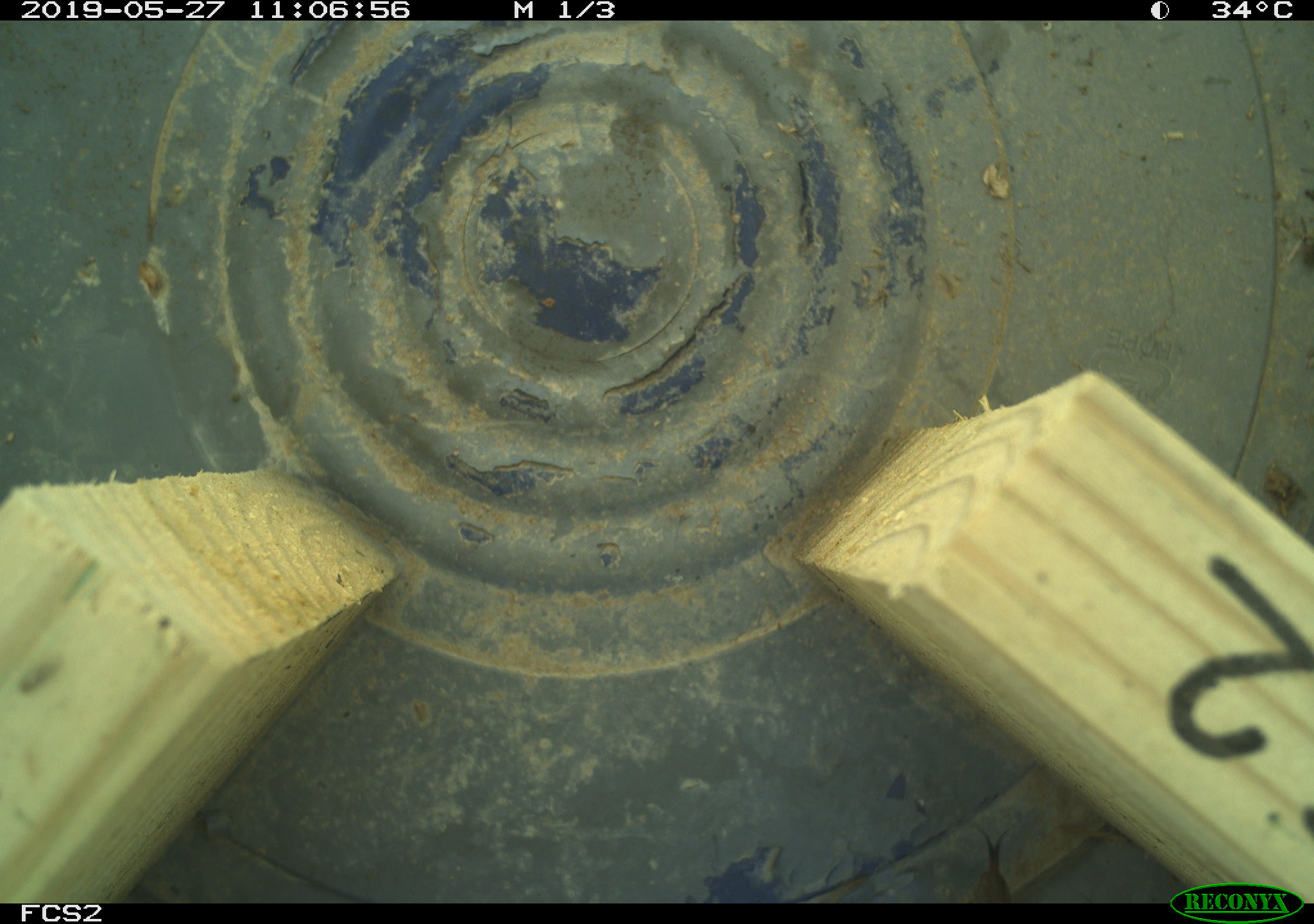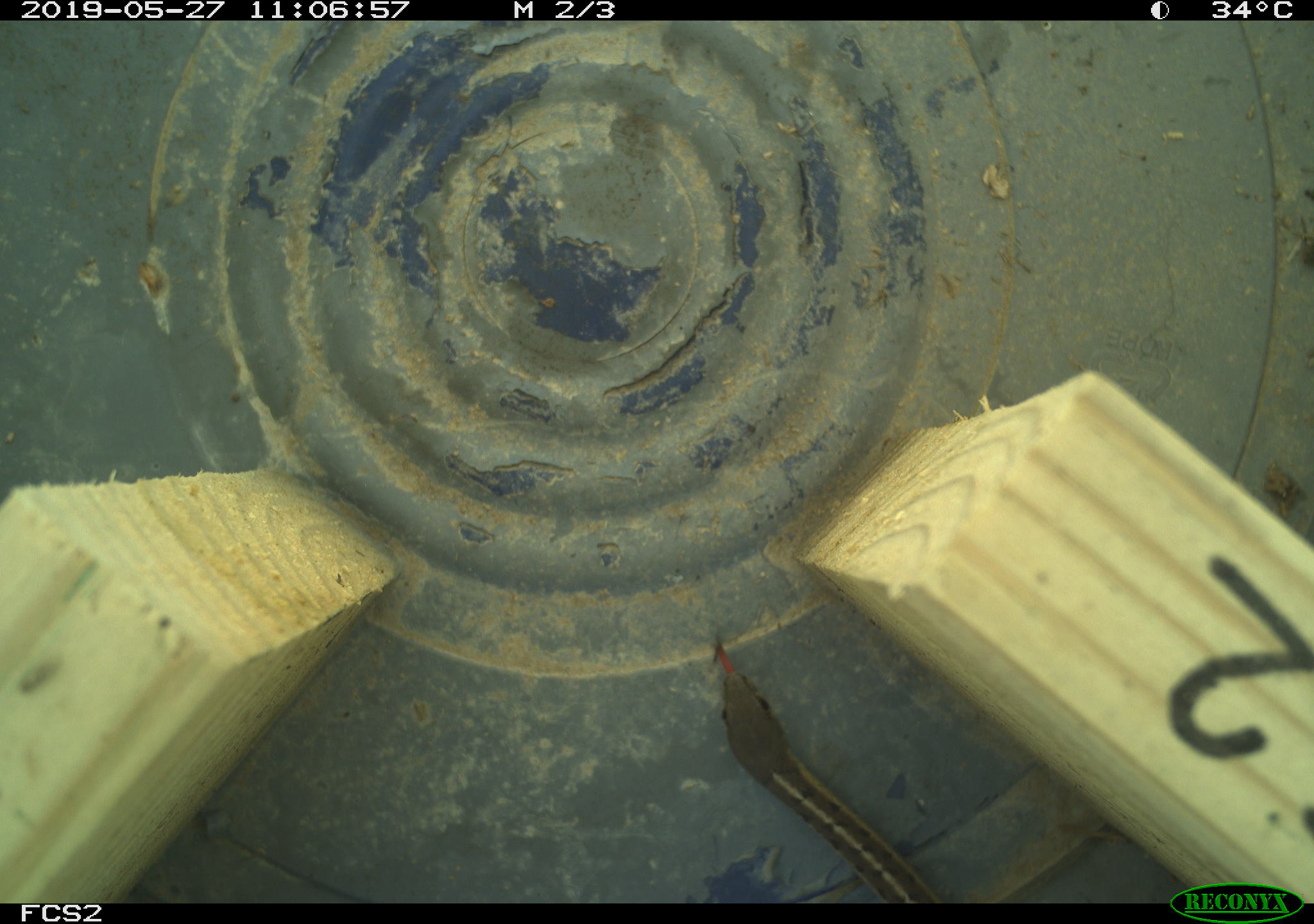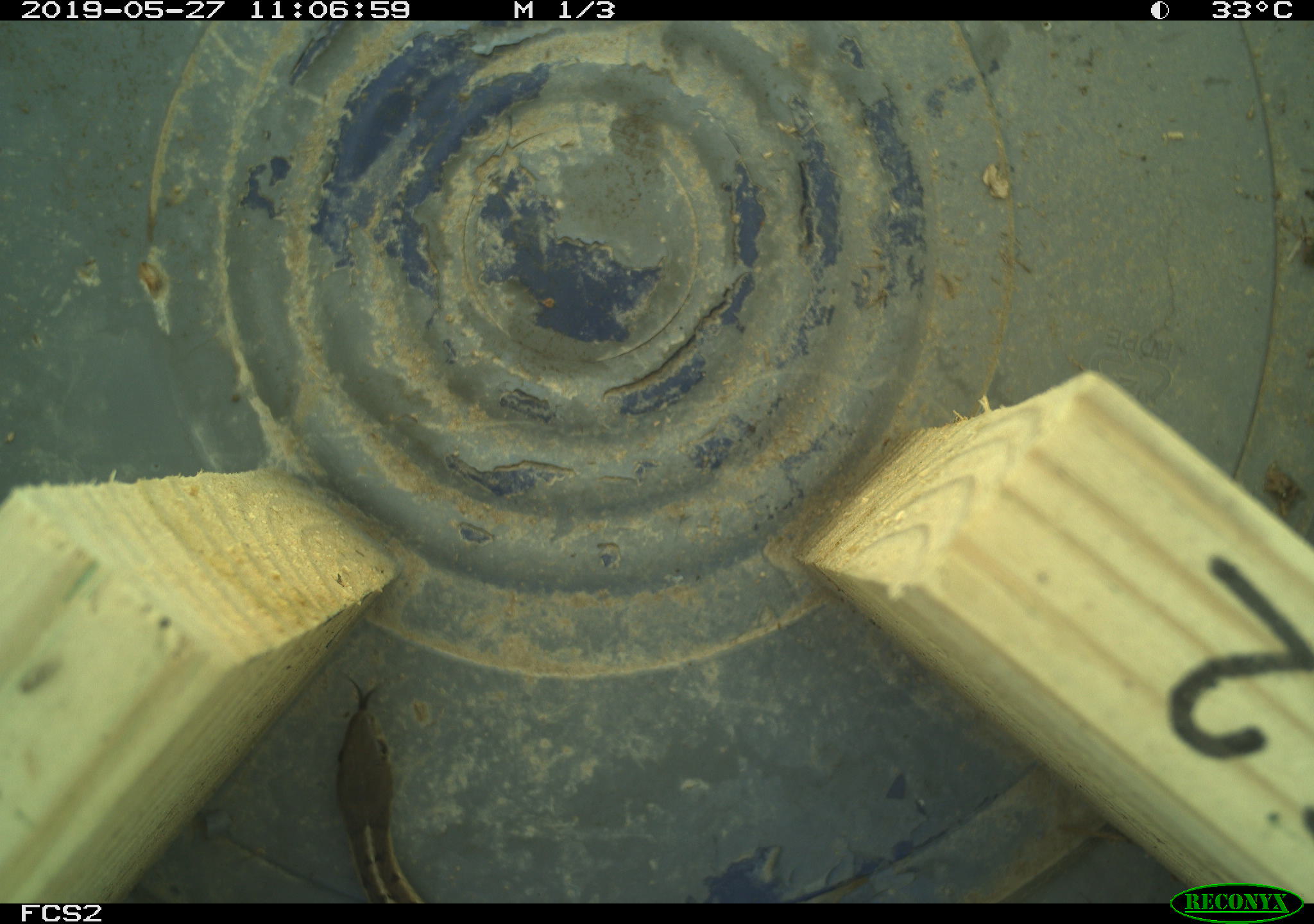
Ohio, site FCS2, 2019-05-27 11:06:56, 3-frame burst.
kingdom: Animalia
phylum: Chordata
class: Reptilia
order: Squamata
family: Colubridae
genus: Thamnophis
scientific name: Thamnophis sirtalis sirtalis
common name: eastern gartersnake